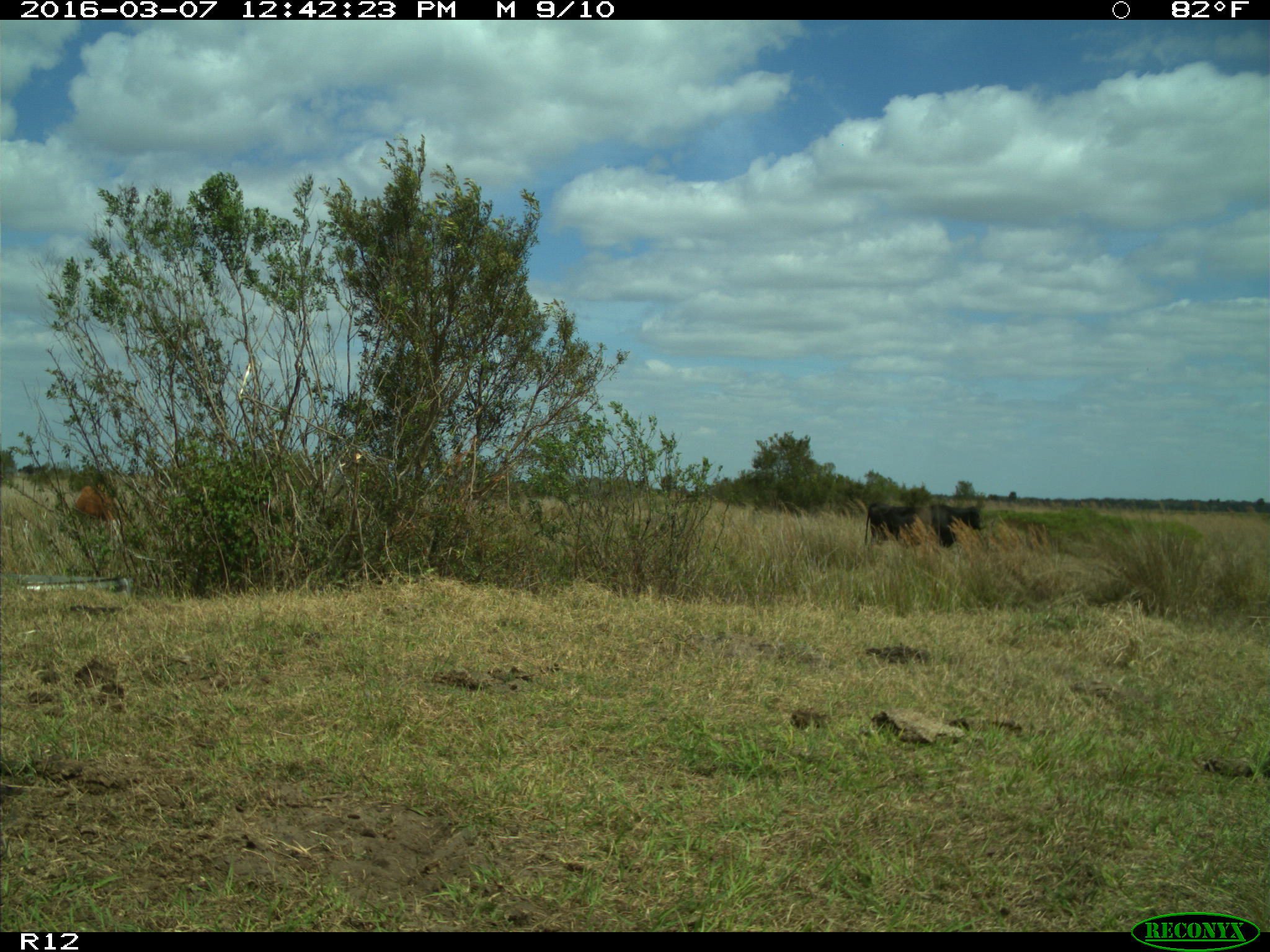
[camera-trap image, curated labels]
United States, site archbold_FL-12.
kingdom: Animalia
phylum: Chordata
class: Mammalia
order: Artiodactyla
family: Bovidae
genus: Bos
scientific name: Bos taurus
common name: domestic cow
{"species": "Bos taurus (domestic cow)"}